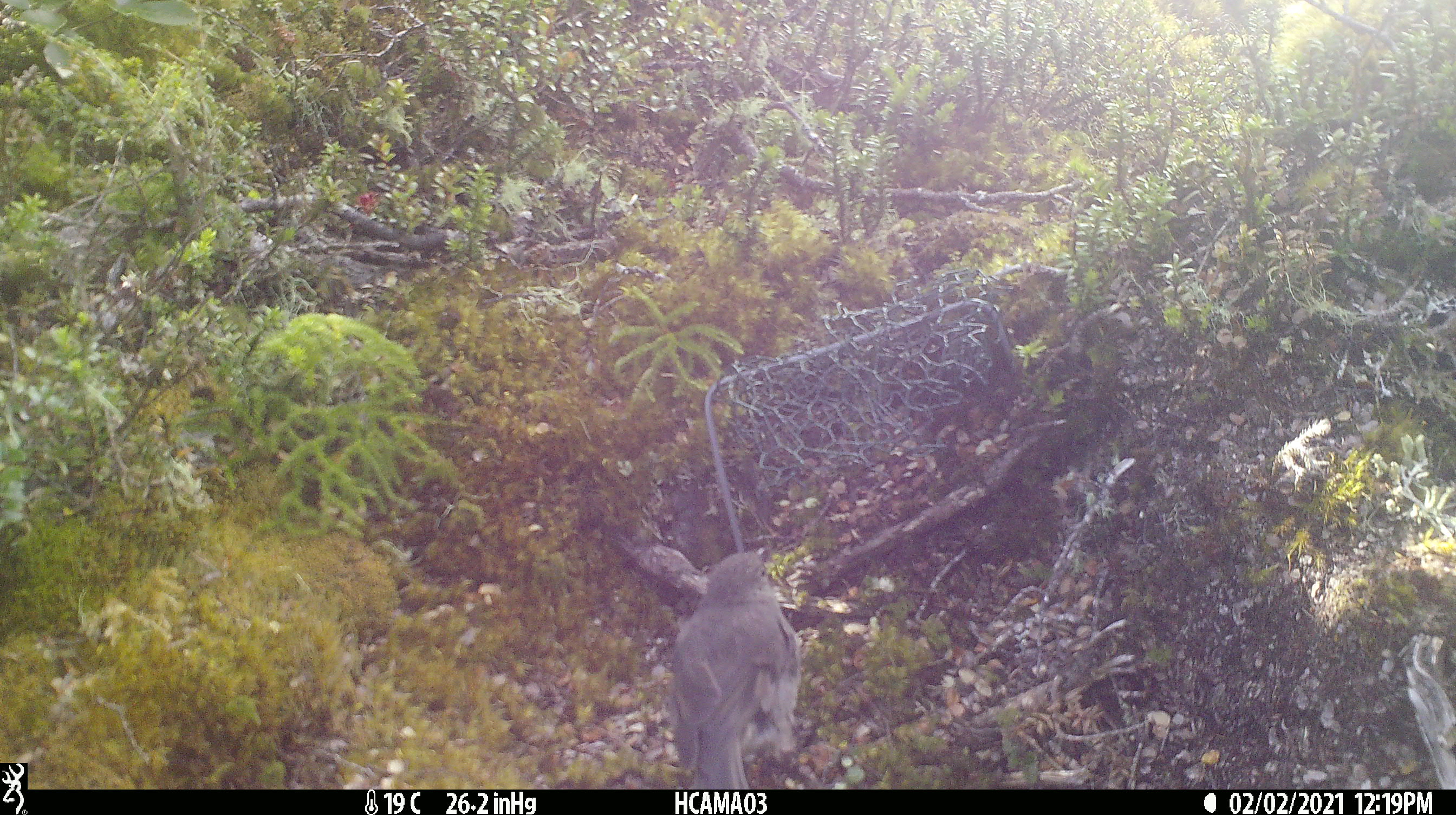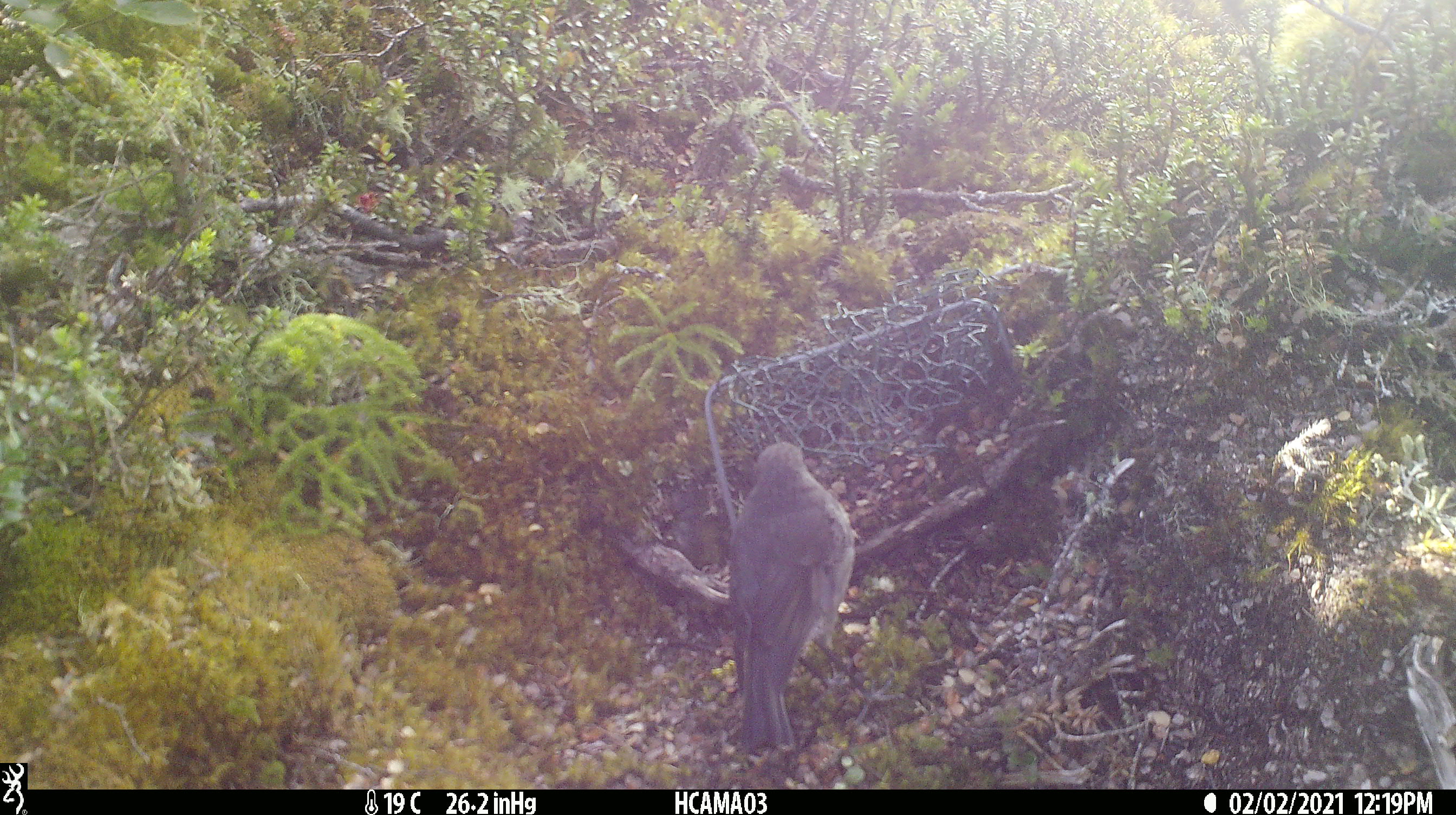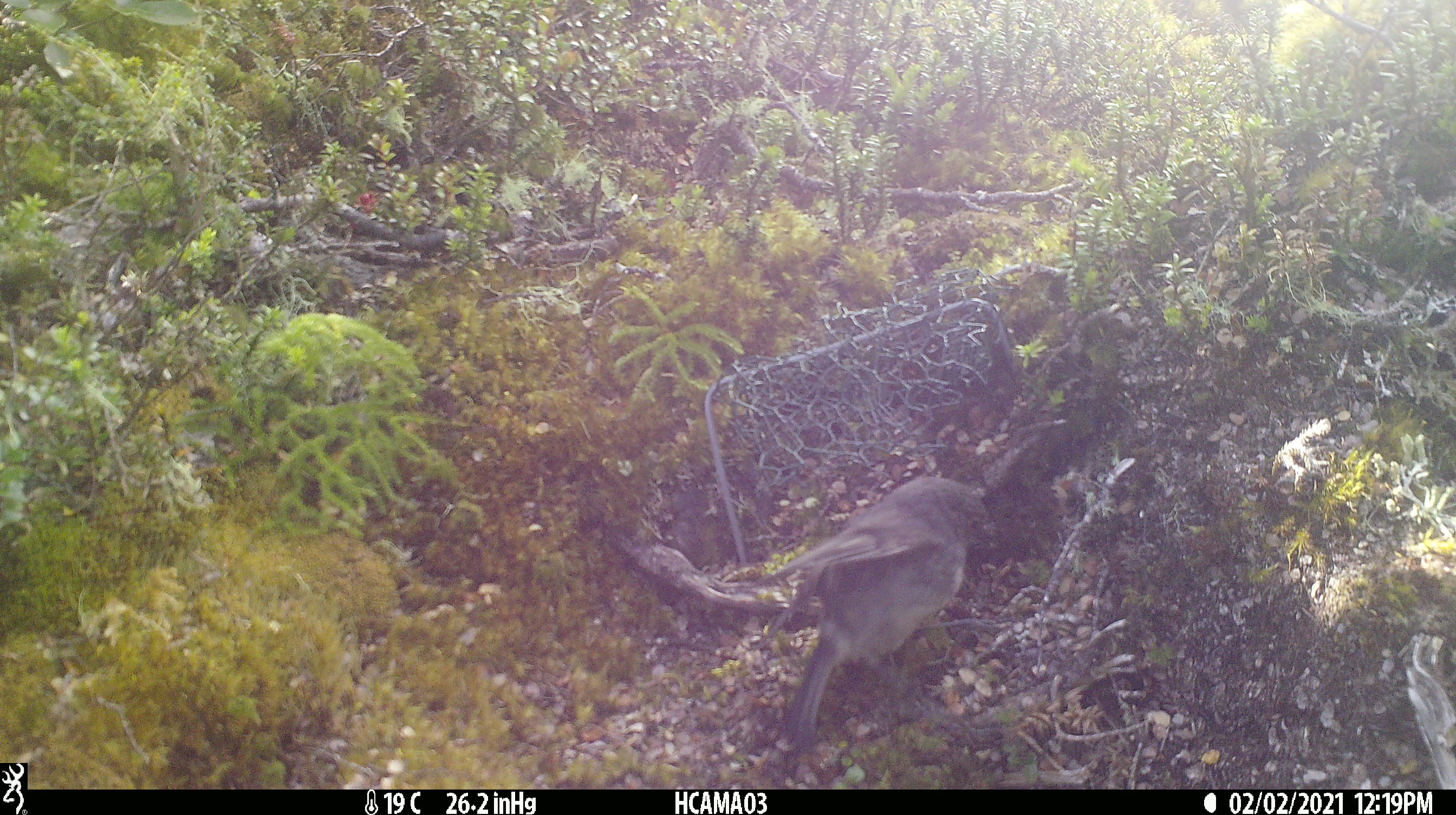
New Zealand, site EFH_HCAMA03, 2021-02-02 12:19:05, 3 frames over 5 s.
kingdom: Animalia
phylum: Chordata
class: Aves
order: Passeriformes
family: Petroicidae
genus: Petroica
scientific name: Petroica australis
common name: new zealand robin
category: robin